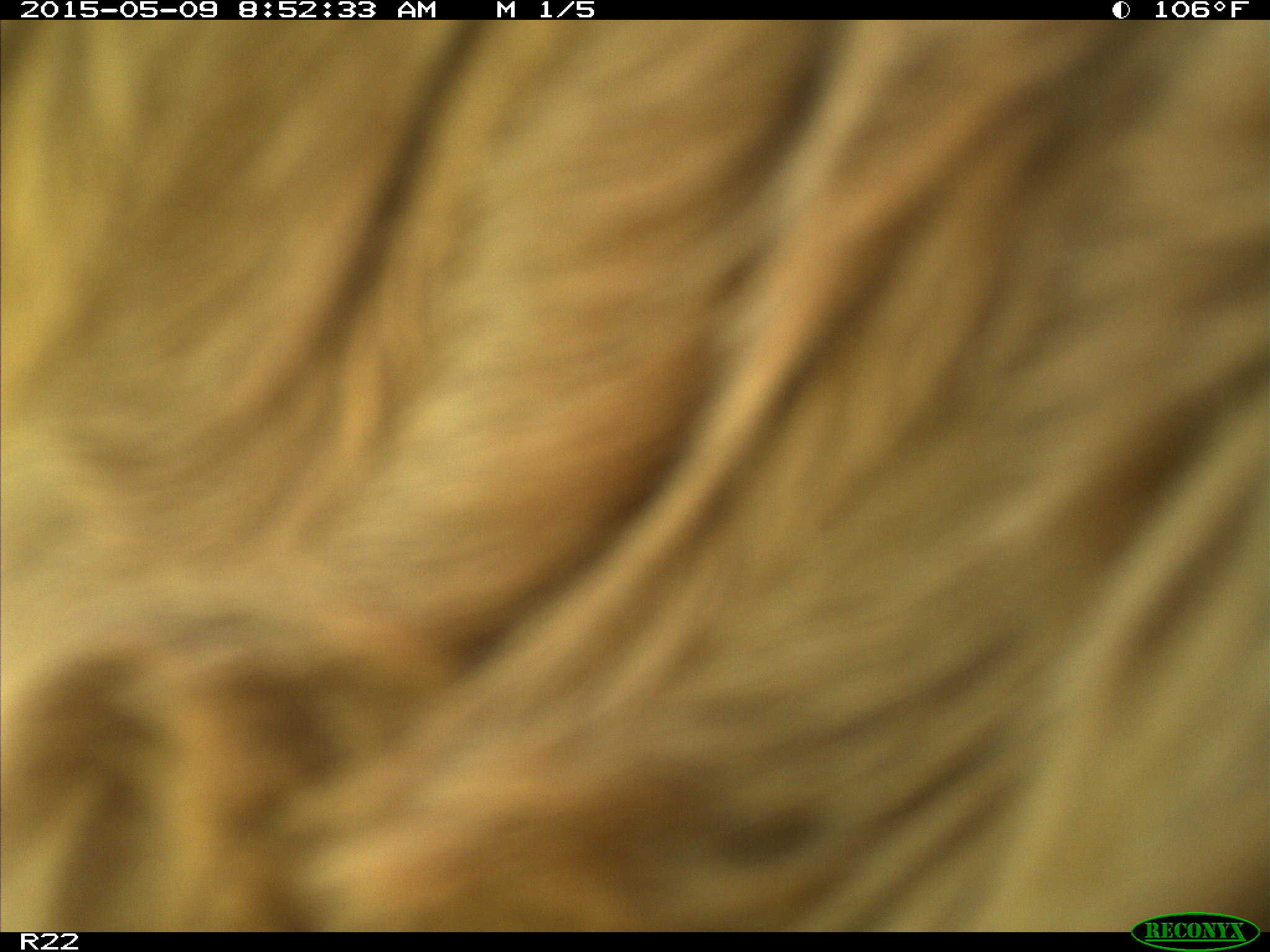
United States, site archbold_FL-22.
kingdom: Animalia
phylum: Chordata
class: Mammalia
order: Artiodactyla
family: Bovidae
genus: Bos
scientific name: Bos taurus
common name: domestic cow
Bos taurus (domestic cow).